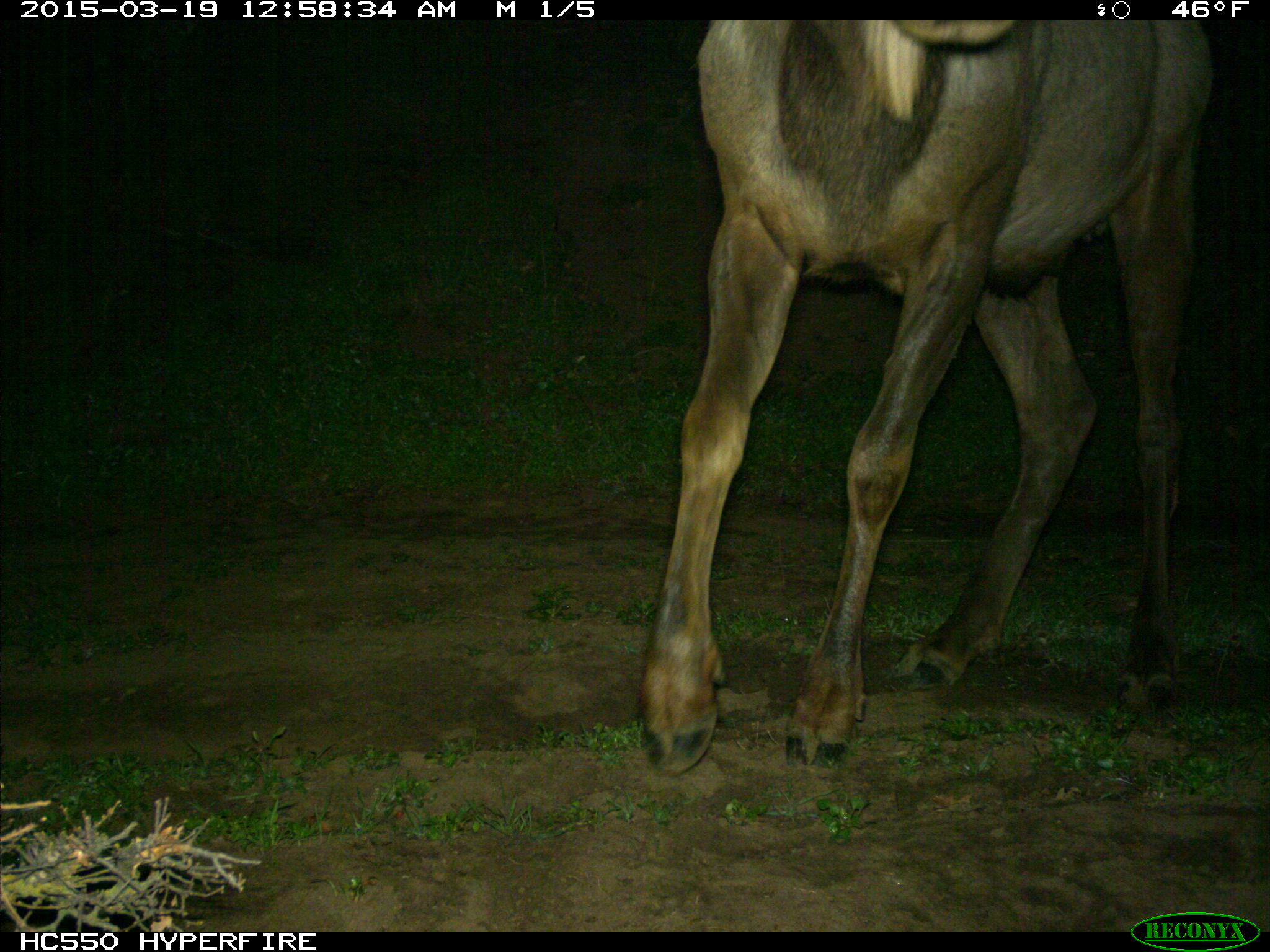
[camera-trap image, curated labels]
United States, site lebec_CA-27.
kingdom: Animalia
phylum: Chordata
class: Mammalia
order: Artiodactyla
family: Cervidae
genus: Cervus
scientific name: Cervus canadensis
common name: elk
Cervus canadensis (elk).